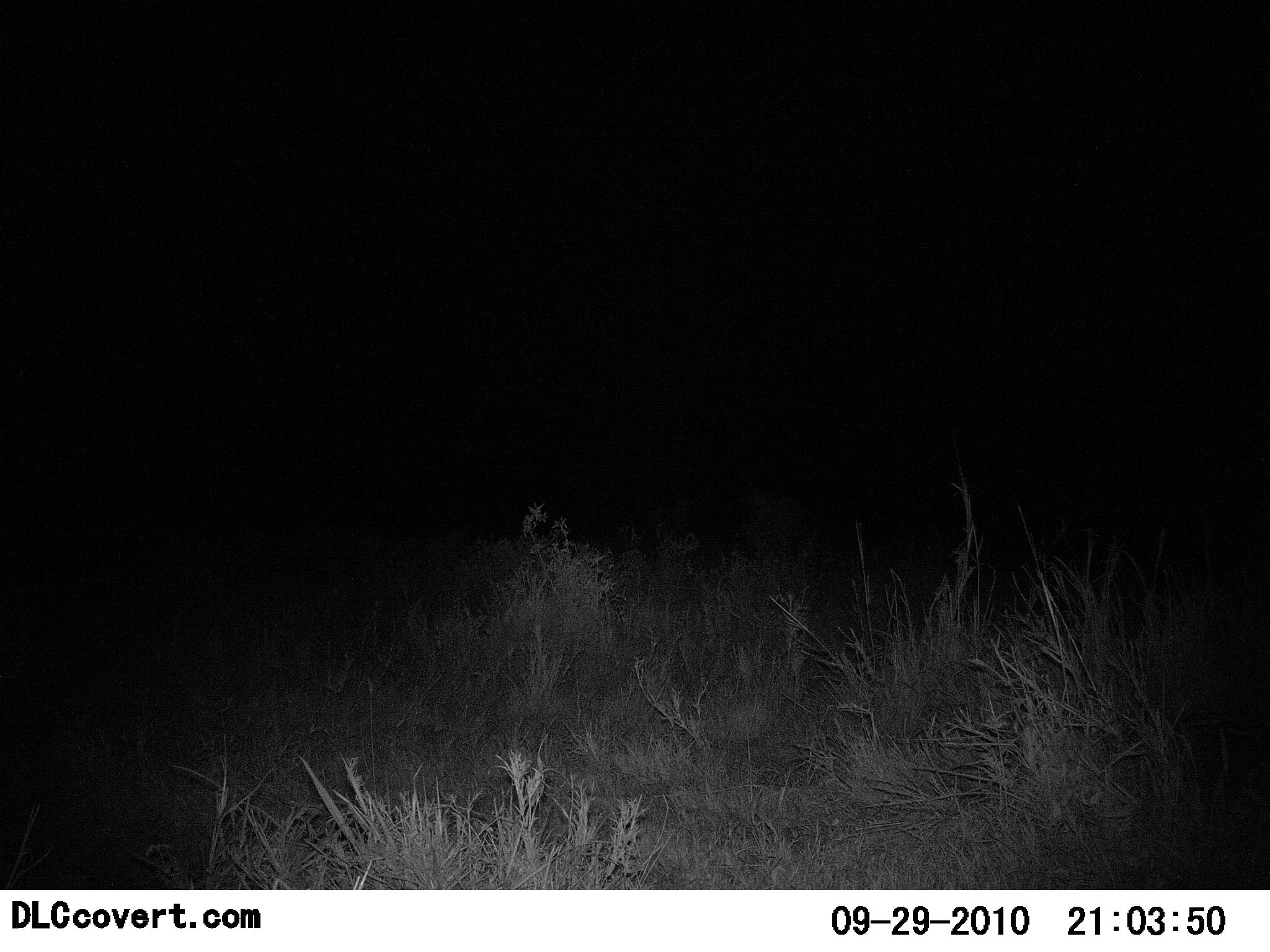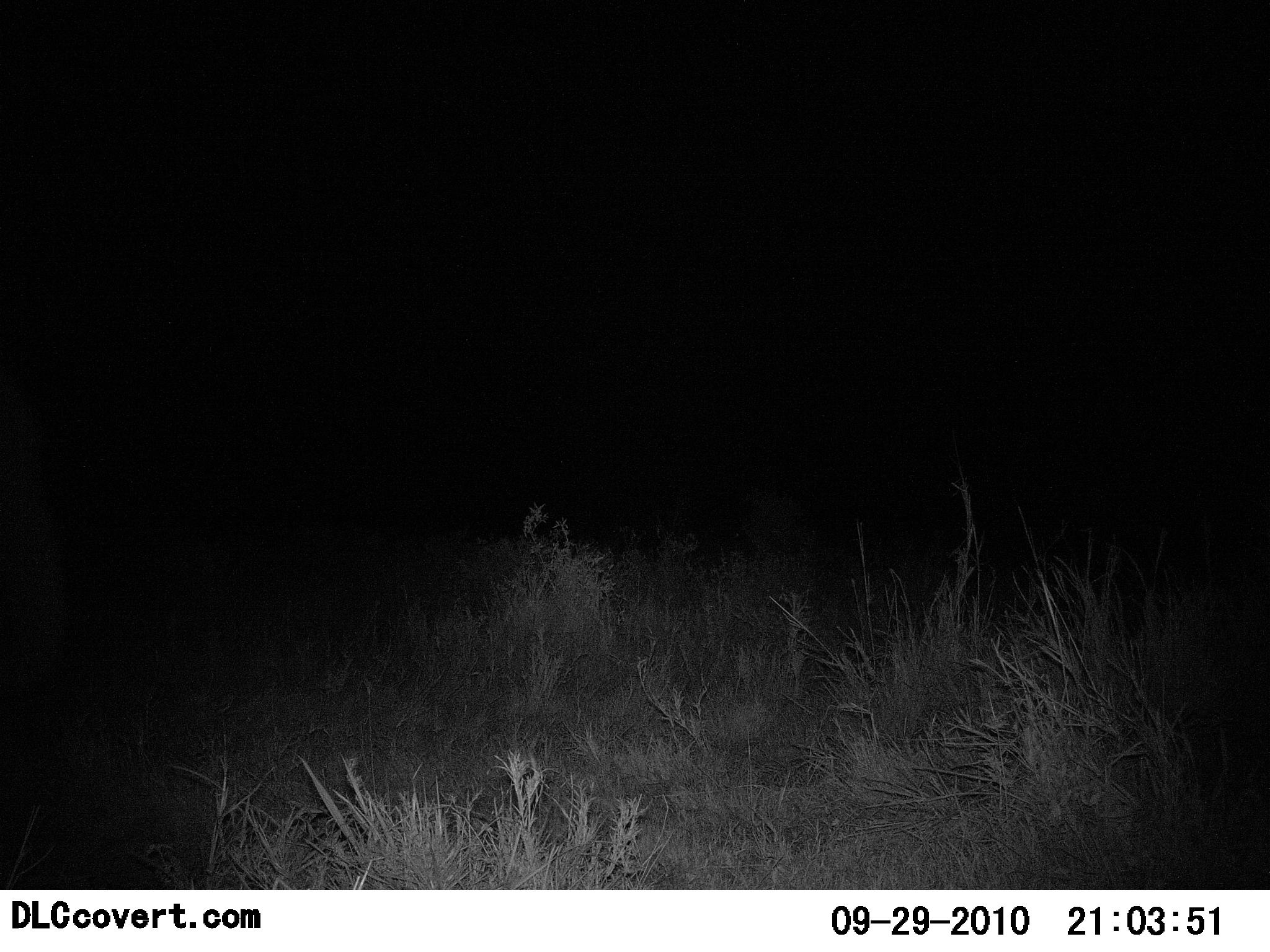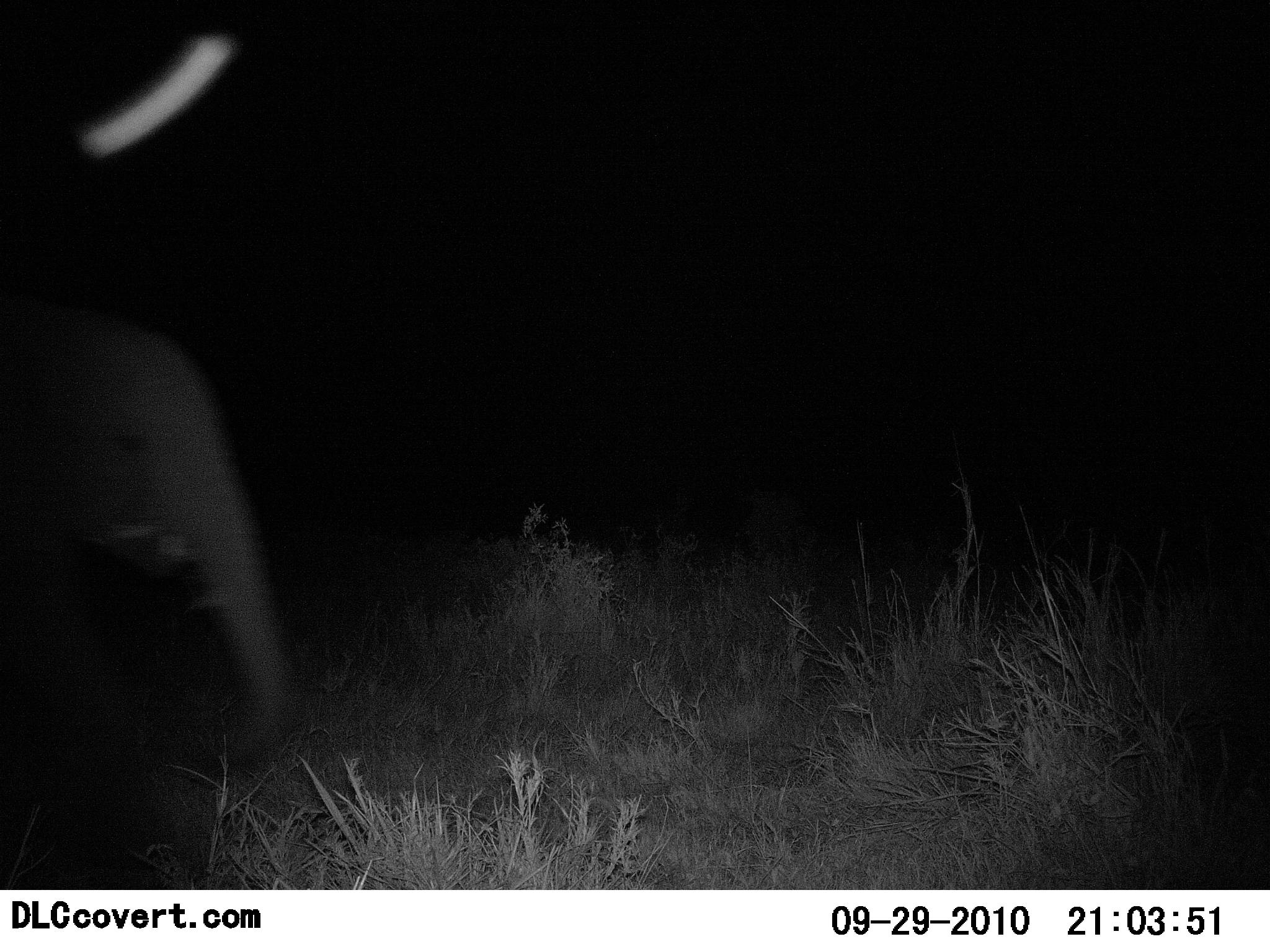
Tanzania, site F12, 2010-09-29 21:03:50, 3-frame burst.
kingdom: Animalia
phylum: Chordata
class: Mammalia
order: Proboscidea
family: Elephantidae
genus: Loxodonta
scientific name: Loxodonta africana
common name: african bush elephant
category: elephant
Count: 1.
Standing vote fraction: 0%.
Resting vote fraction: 0%.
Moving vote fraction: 100%.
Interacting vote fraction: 0%.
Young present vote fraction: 25%.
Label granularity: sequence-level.